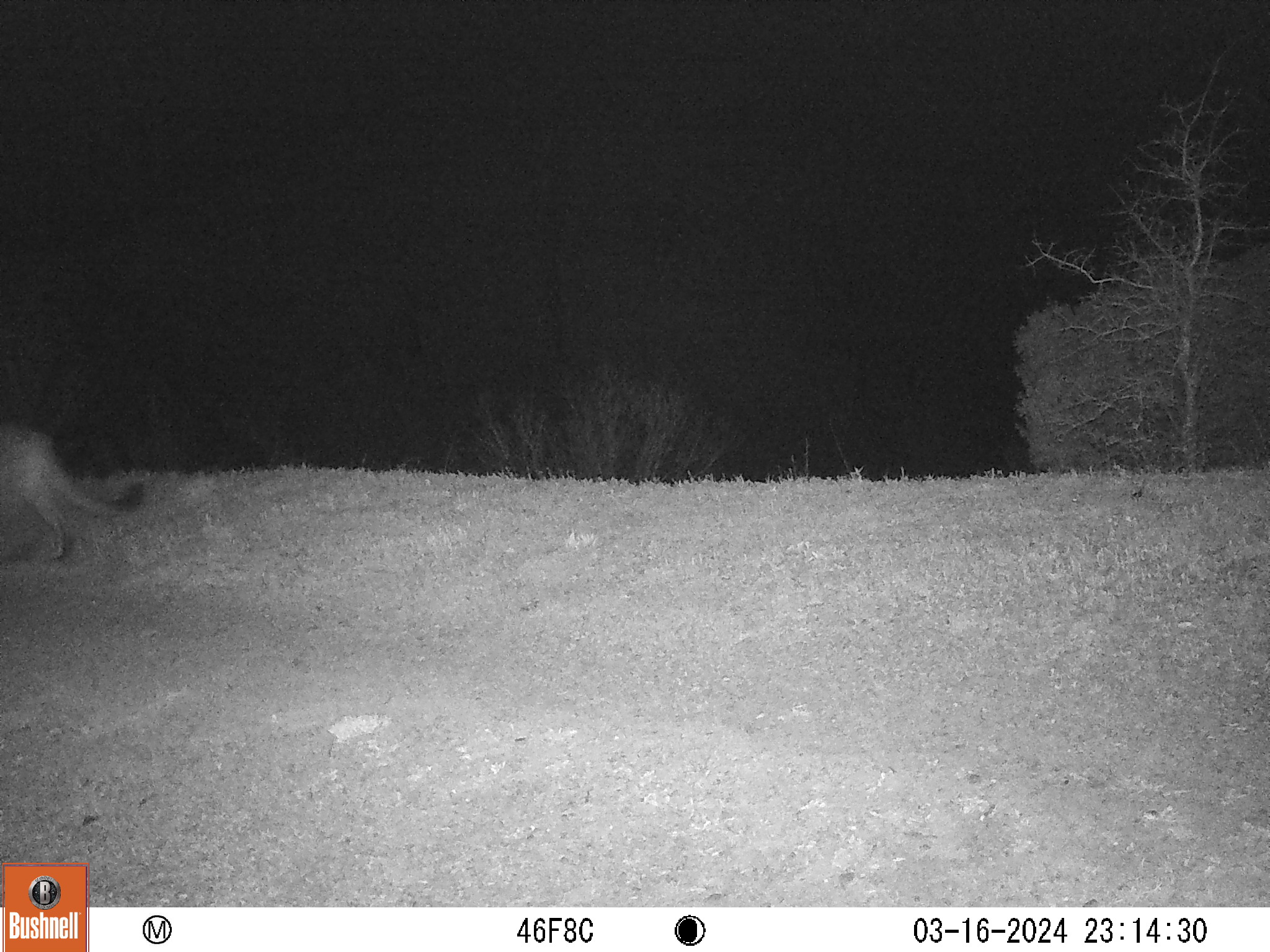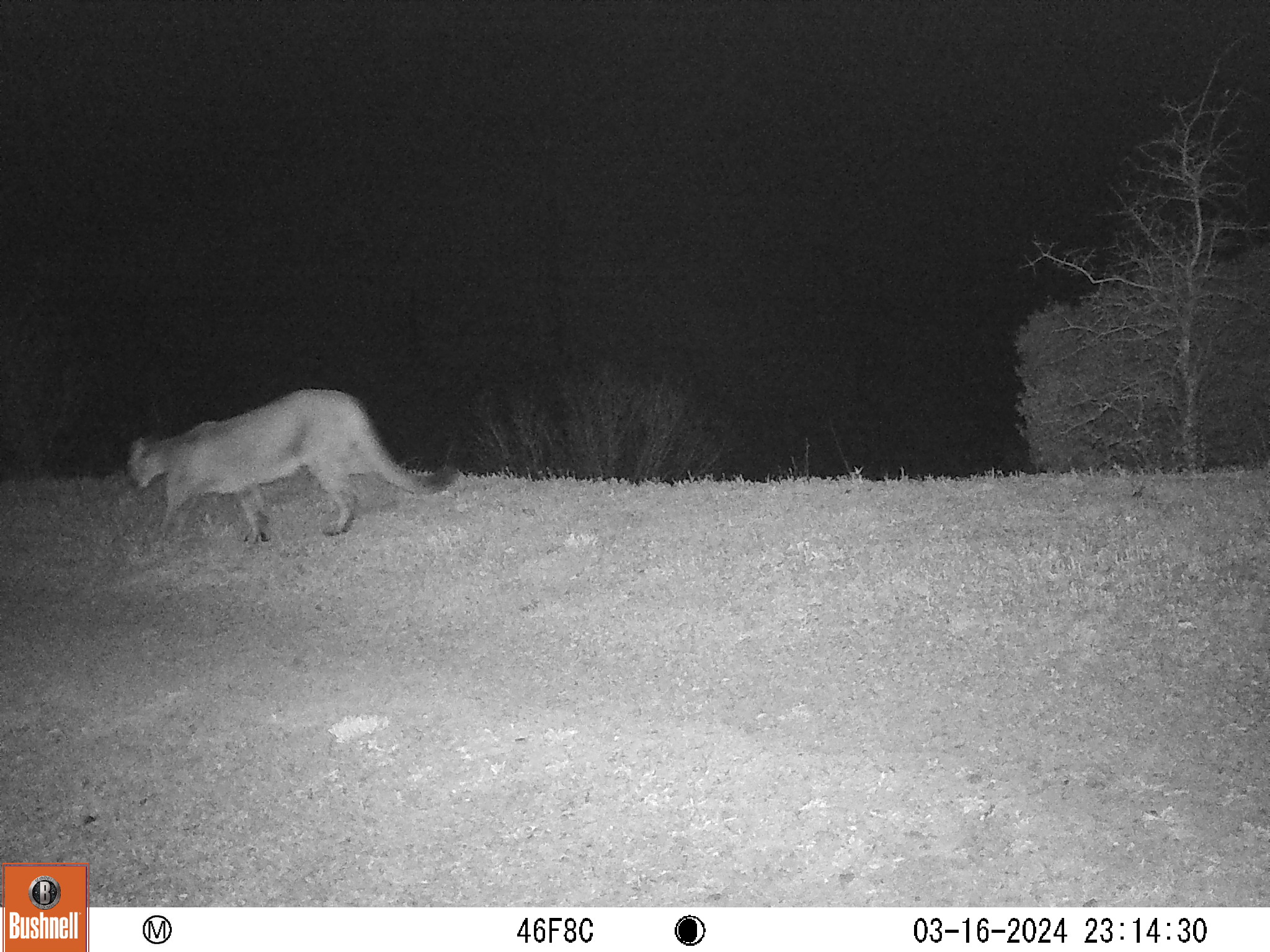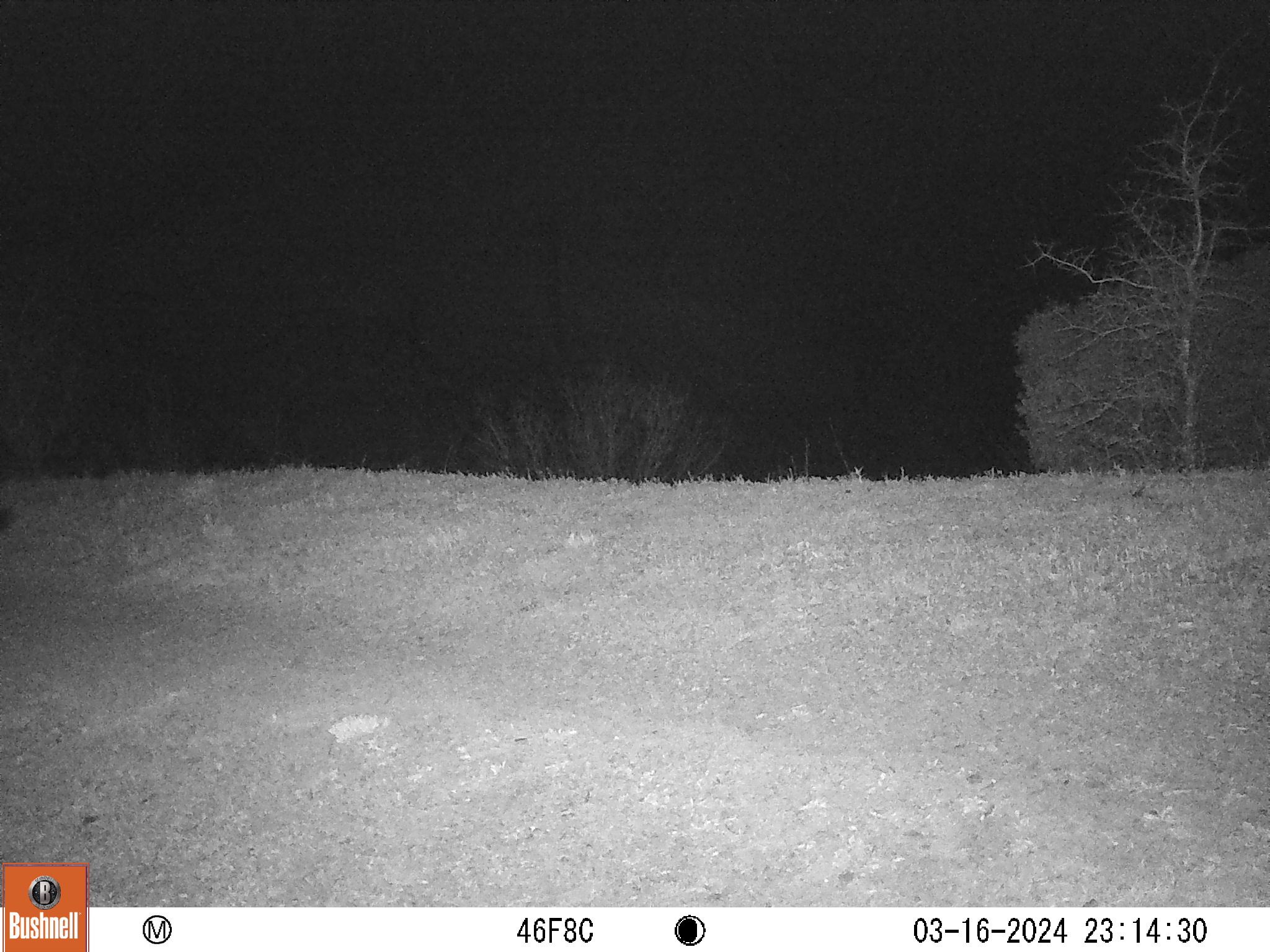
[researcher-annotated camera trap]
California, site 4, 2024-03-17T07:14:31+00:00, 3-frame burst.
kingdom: Animalia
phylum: Chordata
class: Mammalia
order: Carnivora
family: Felidae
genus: Puma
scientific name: Puma concolor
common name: puma